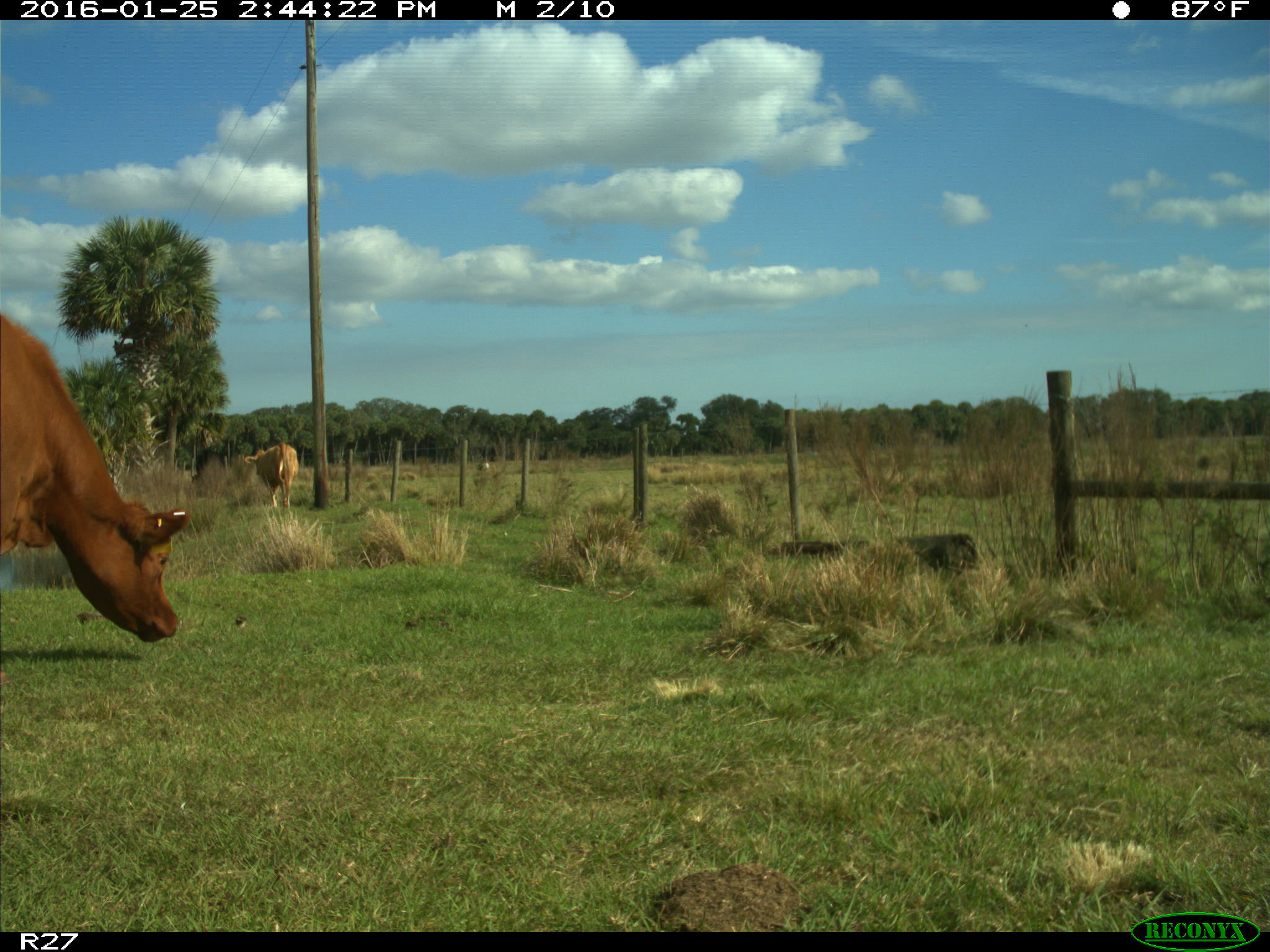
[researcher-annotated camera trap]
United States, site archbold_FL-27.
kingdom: Animalia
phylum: Chordata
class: Mammalia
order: Artiodactyla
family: Bovidae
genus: Bos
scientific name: Bos taurus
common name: domestic cow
Bos taurus (domestic cow).